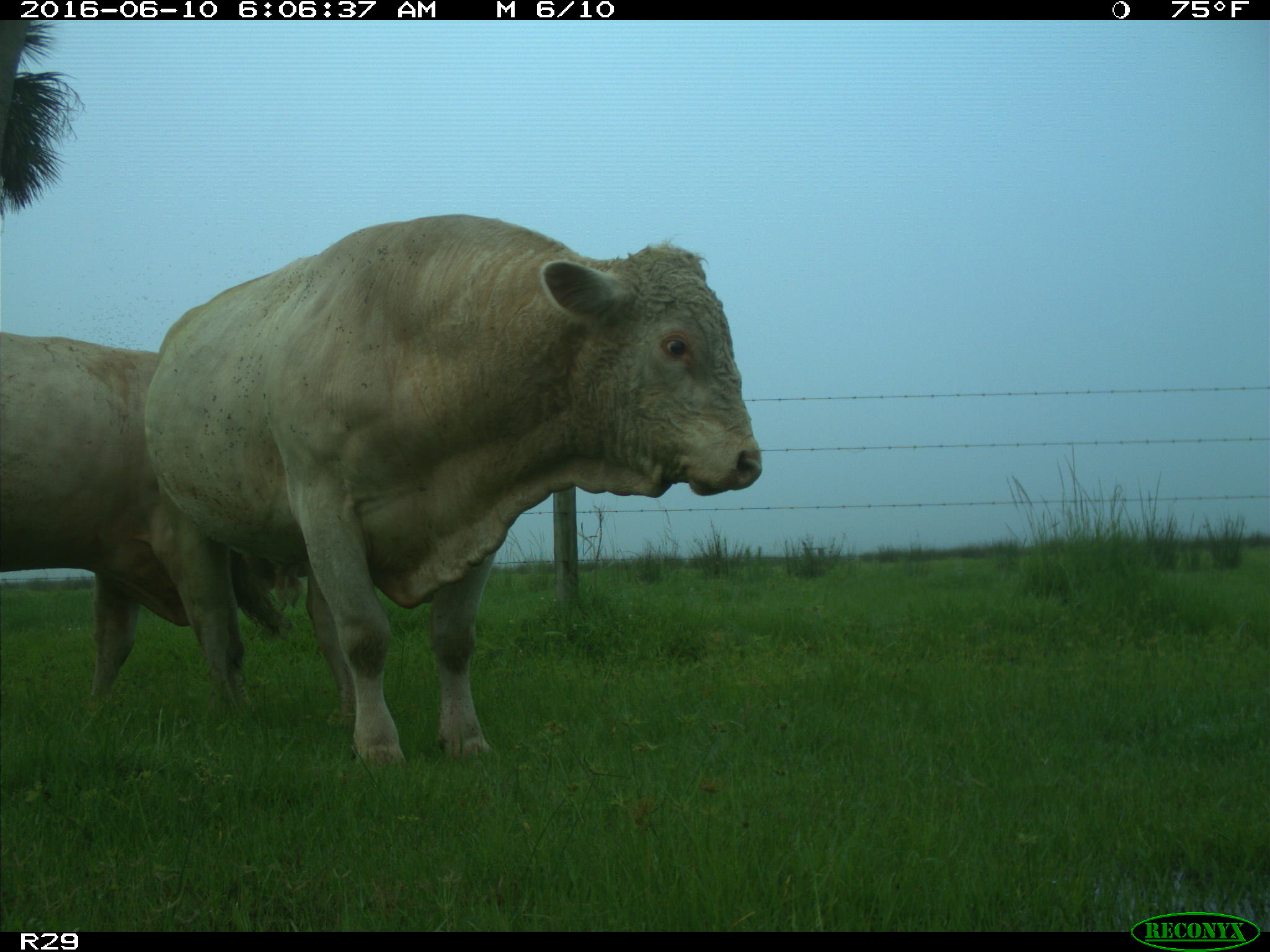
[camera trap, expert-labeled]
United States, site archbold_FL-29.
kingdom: Animalia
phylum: Chordata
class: Mammalia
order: Artiodactyla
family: Bovidae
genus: Bos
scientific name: Bos taurus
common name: domestic cow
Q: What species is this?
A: Bos taurus (domestic cow).